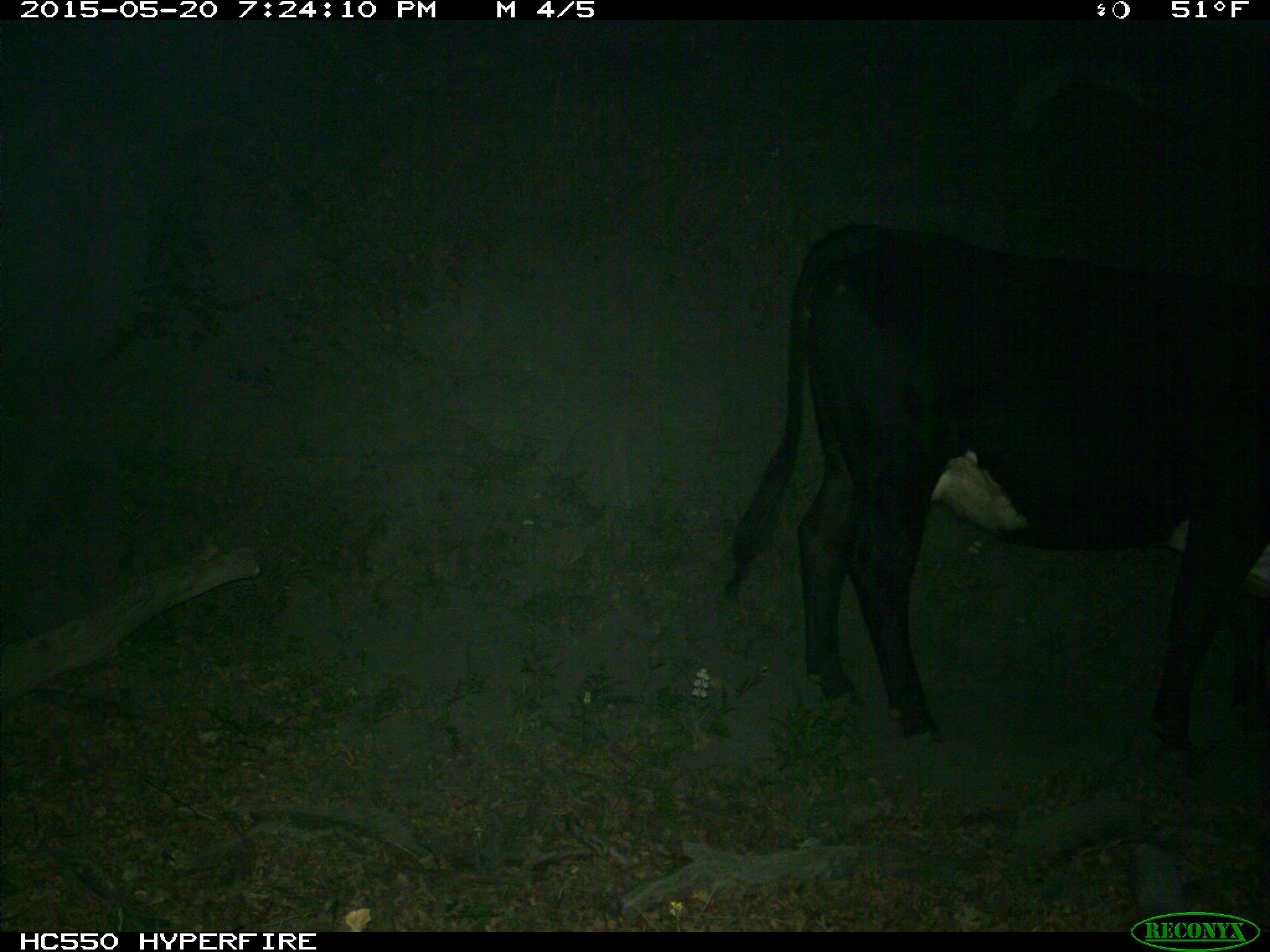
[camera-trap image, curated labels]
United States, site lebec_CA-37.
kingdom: Animalia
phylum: Chordata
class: Mammalia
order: Artiodactyla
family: Bovidae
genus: Bos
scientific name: Bos taurus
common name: domestic cow